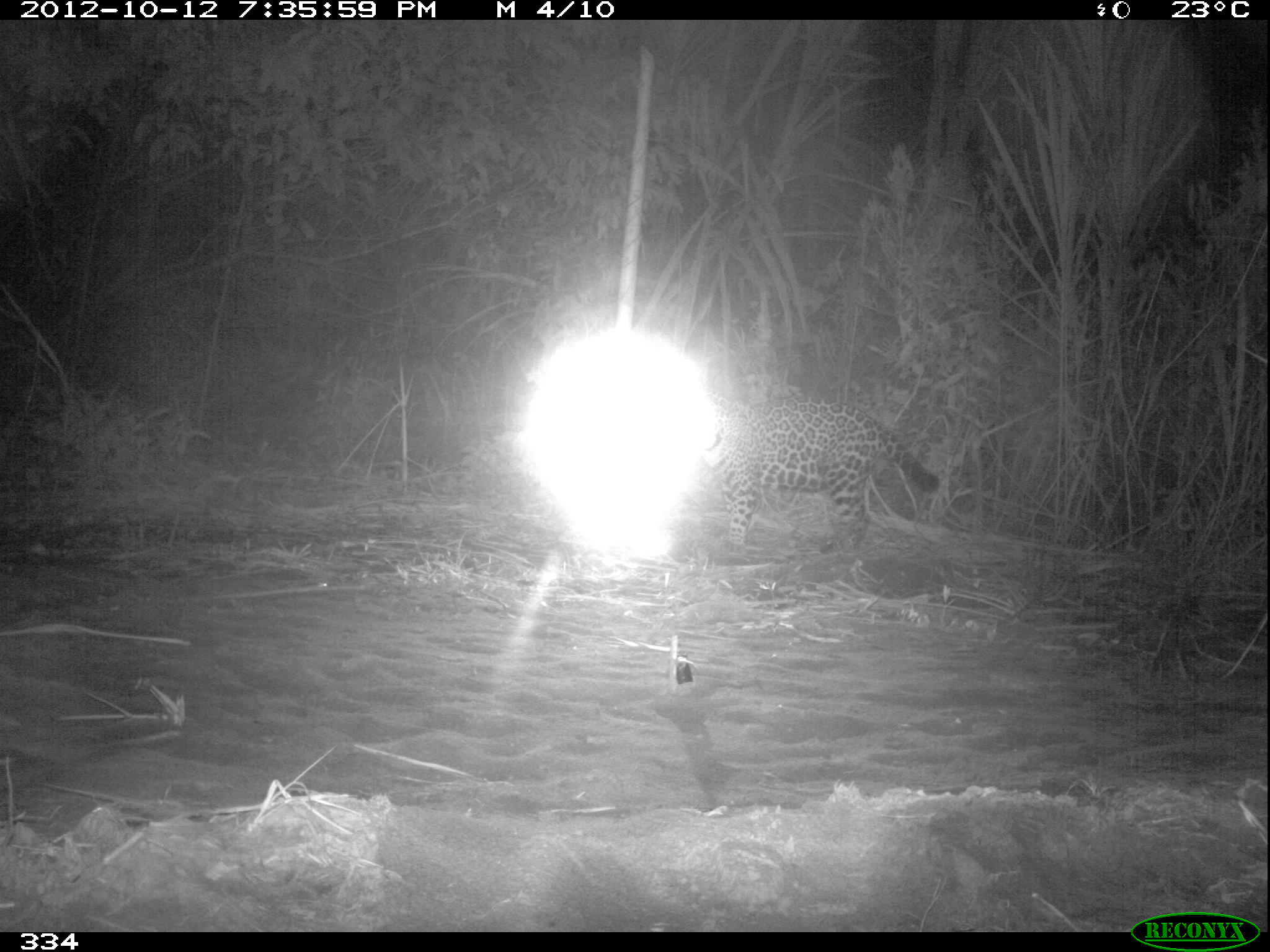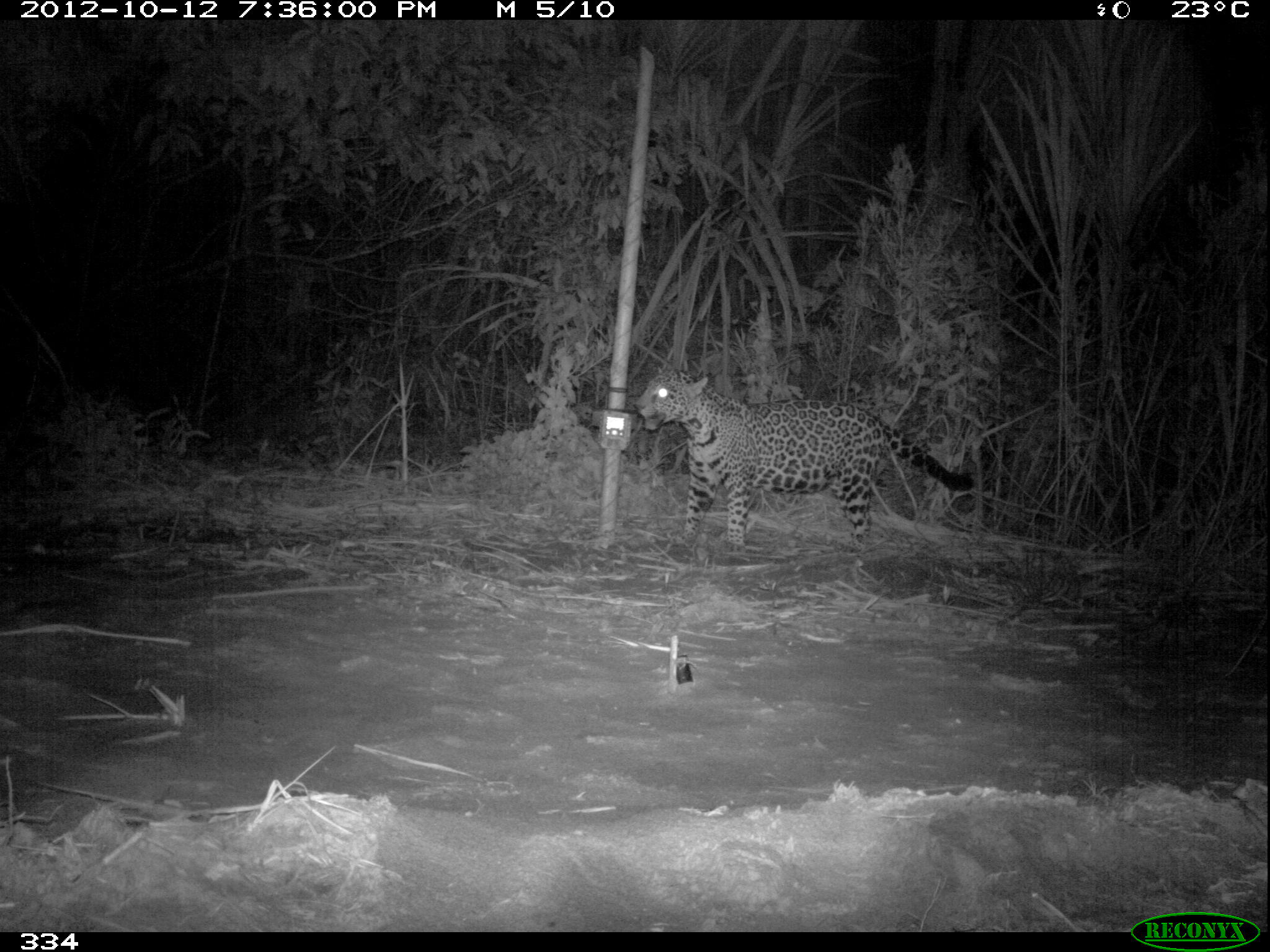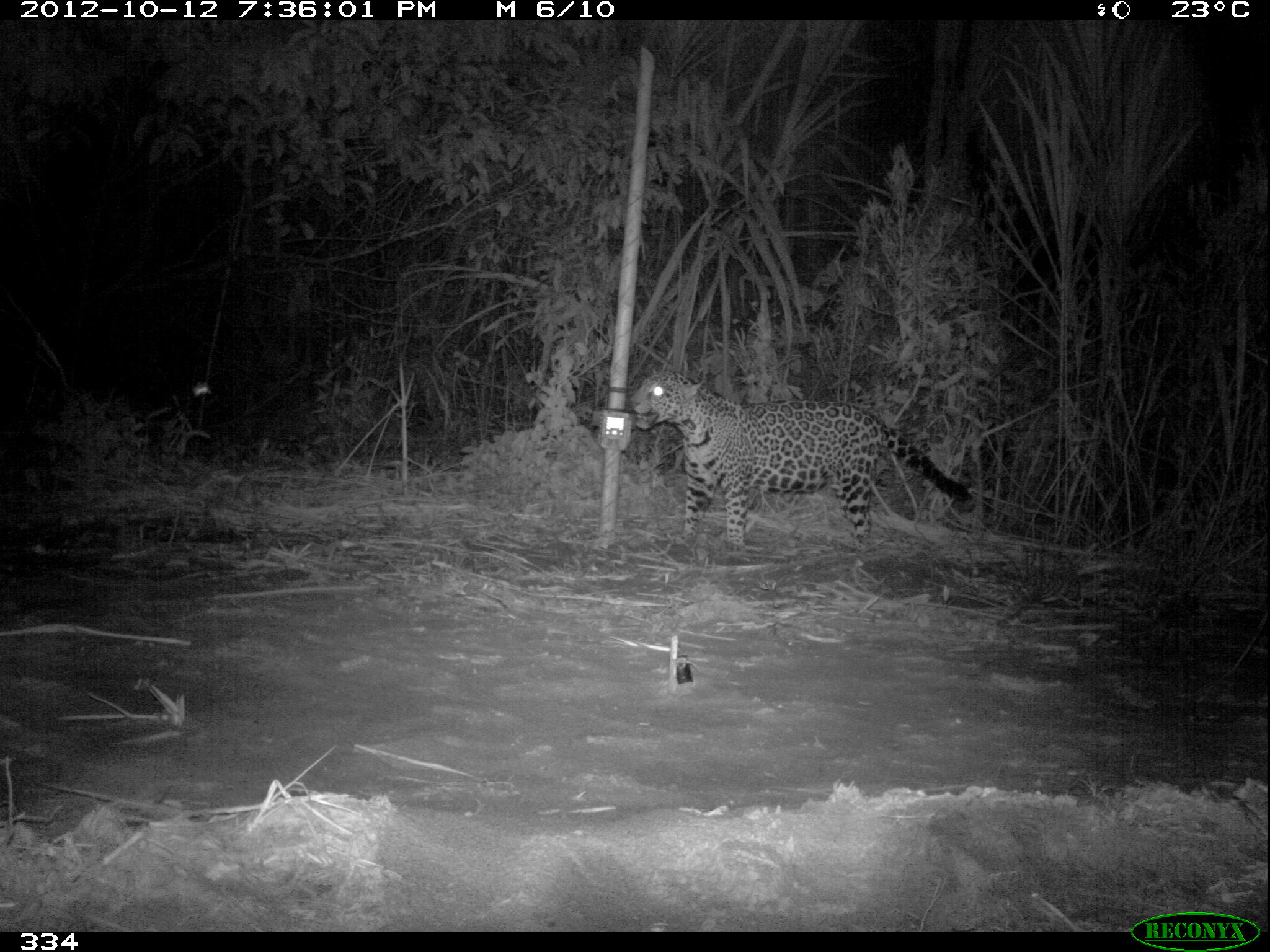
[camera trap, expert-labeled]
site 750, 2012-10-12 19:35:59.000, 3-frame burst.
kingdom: Animalia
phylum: Chordata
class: Mammalia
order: Carnivora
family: Felidae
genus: Panthera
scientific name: Panthera onca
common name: jaguar